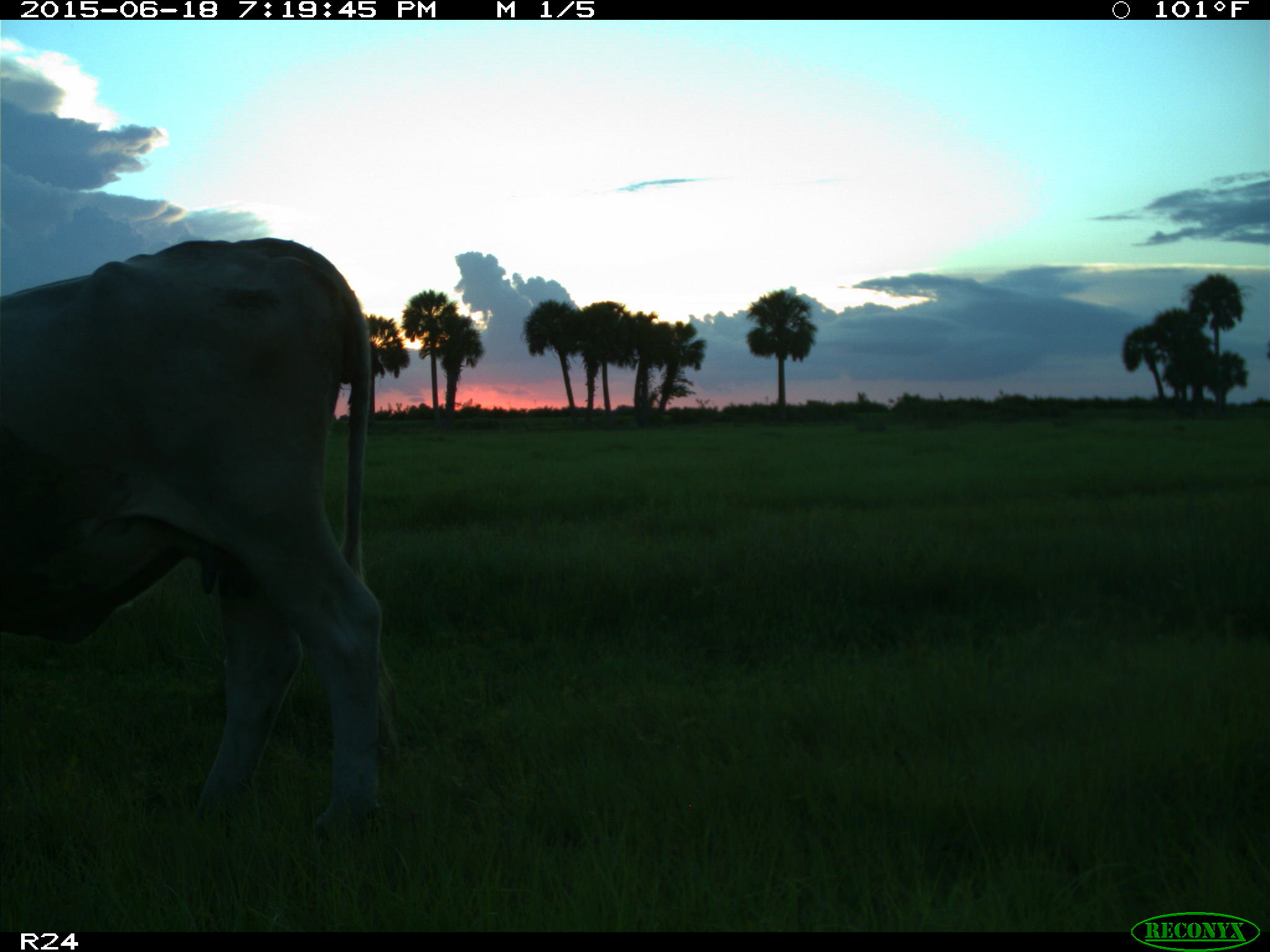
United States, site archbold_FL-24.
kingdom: Animalia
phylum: Chordata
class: Mammalia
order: Artiodactyla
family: Bovidae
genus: Bos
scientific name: Bos taurus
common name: domestic cow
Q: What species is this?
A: Bos taurus (domestic cow).